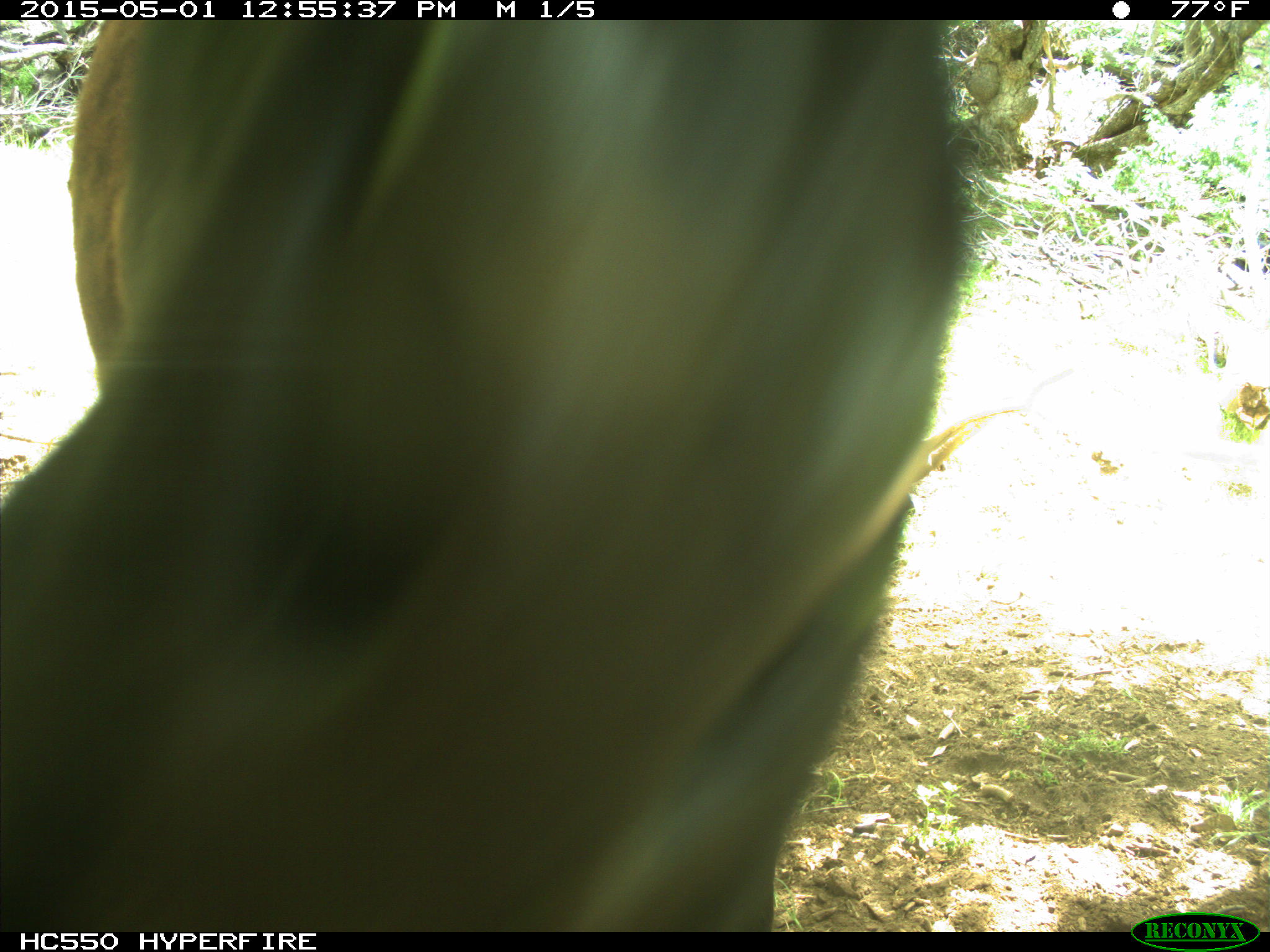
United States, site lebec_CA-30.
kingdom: Animalia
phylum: Chordata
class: Mammalia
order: Artiodactyla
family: Bovidae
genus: Bos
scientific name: Bos taurus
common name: domestic cow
Bos taurus (domestic cow).